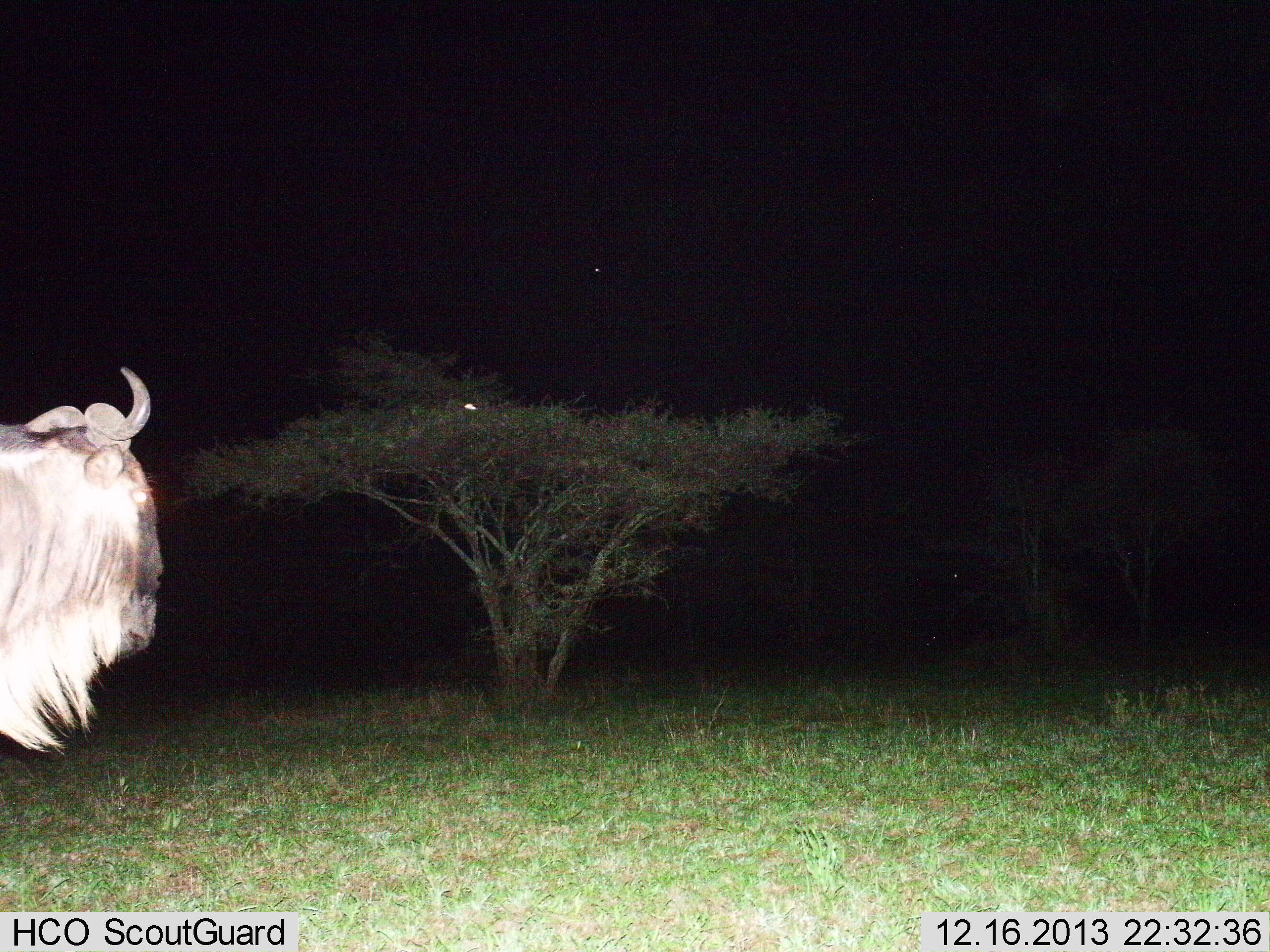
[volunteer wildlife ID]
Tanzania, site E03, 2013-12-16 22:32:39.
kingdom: Animalia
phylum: Chordata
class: Mammalia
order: Artiodactyla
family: Bovidae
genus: Connochaetes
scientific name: Connochaetes taurinus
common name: blue wildebeest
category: wildebeest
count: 1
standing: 80%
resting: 0%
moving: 20%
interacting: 0%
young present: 0%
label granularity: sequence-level